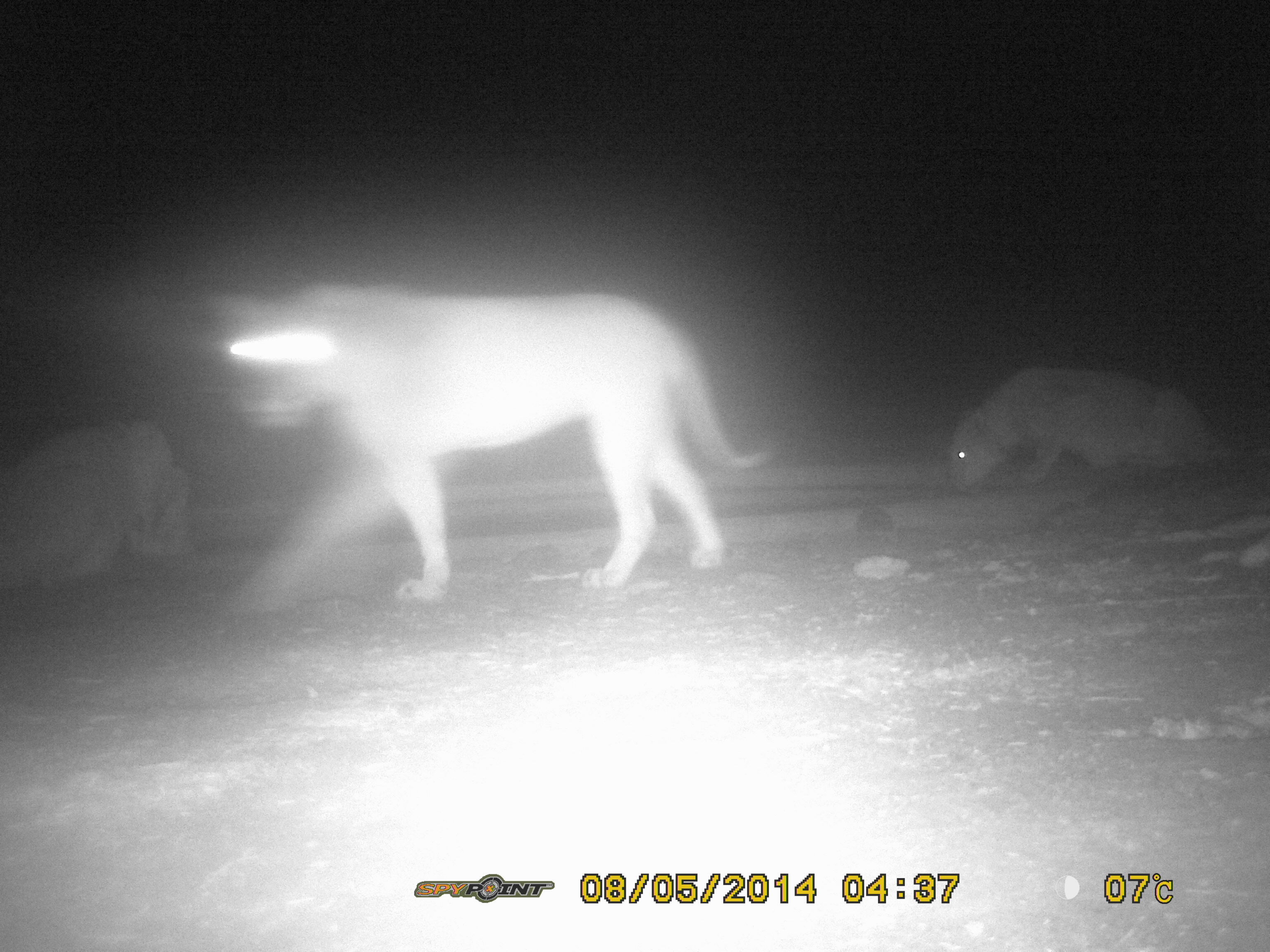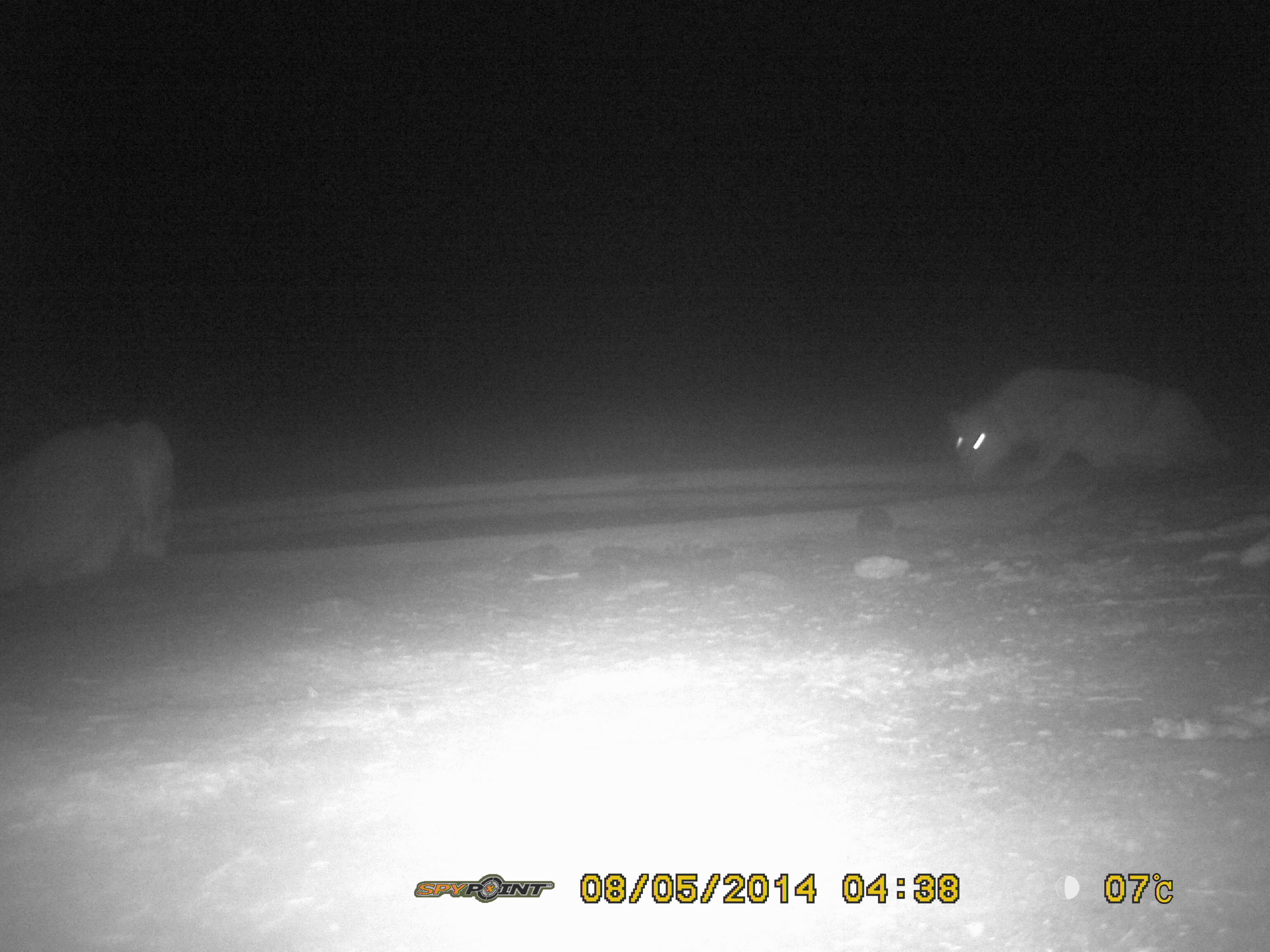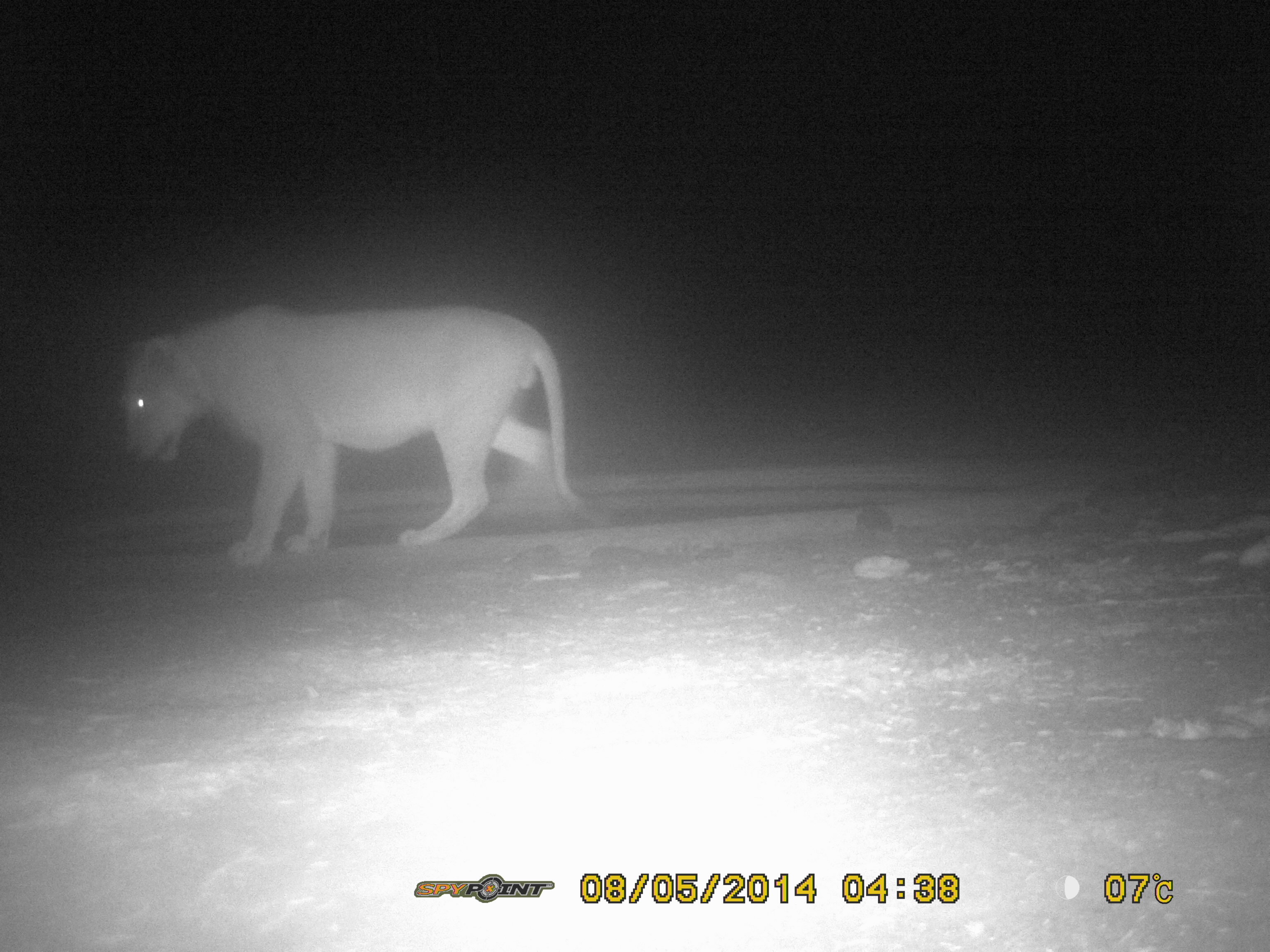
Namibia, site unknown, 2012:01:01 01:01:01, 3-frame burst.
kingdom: Animalia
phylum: Chordata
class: Mammalia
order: Carnivora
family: Felidae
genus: Panthera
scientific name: Panthera leo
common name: lion